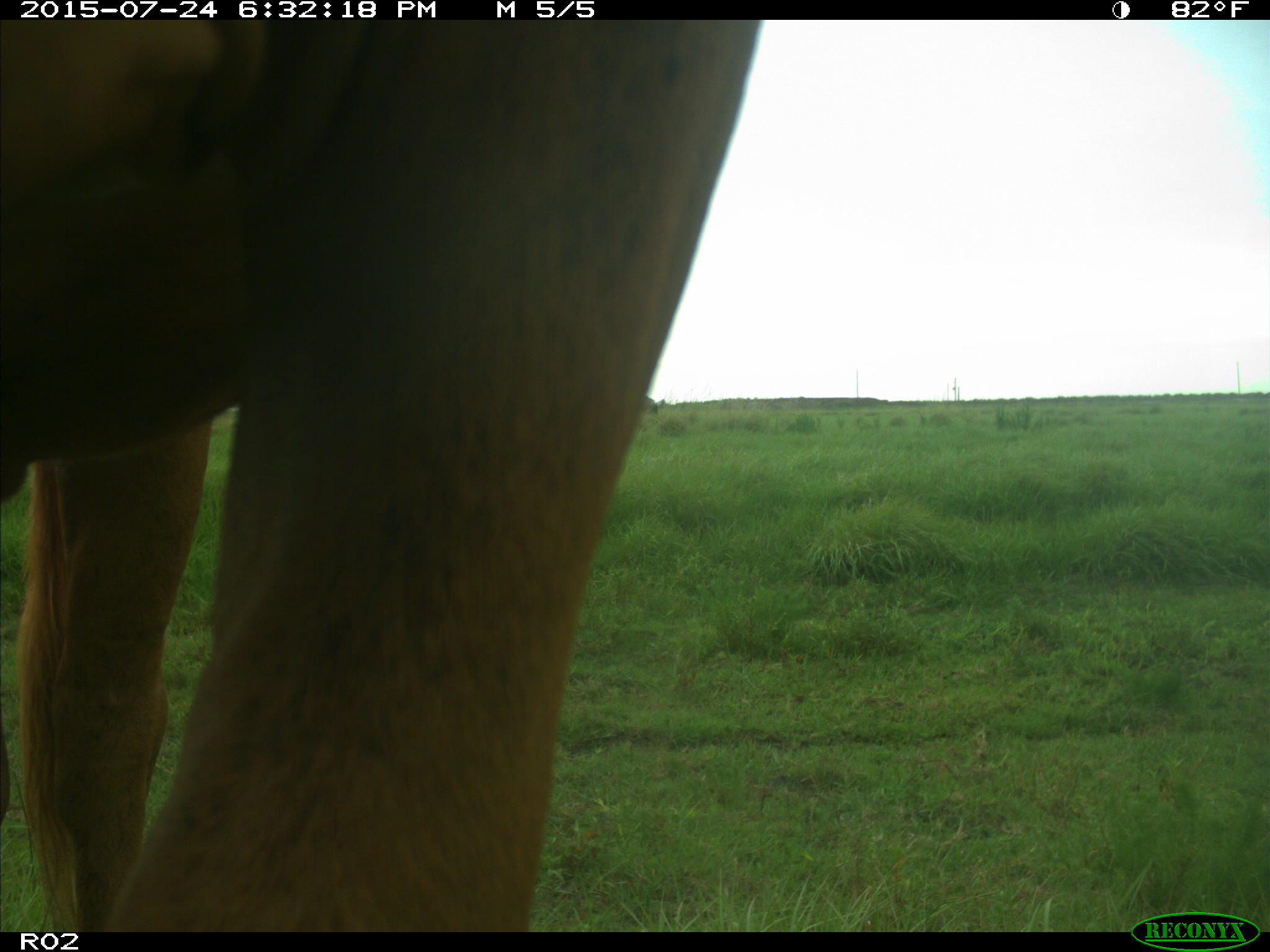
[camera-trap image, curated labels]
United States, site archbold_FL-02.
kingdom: Animalia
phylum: Chordata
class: Mammalia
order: Artiodactyla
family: Bovidae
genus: Bos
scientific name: Bos taurus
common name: domestic cow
Bos taurus (domestic cow).